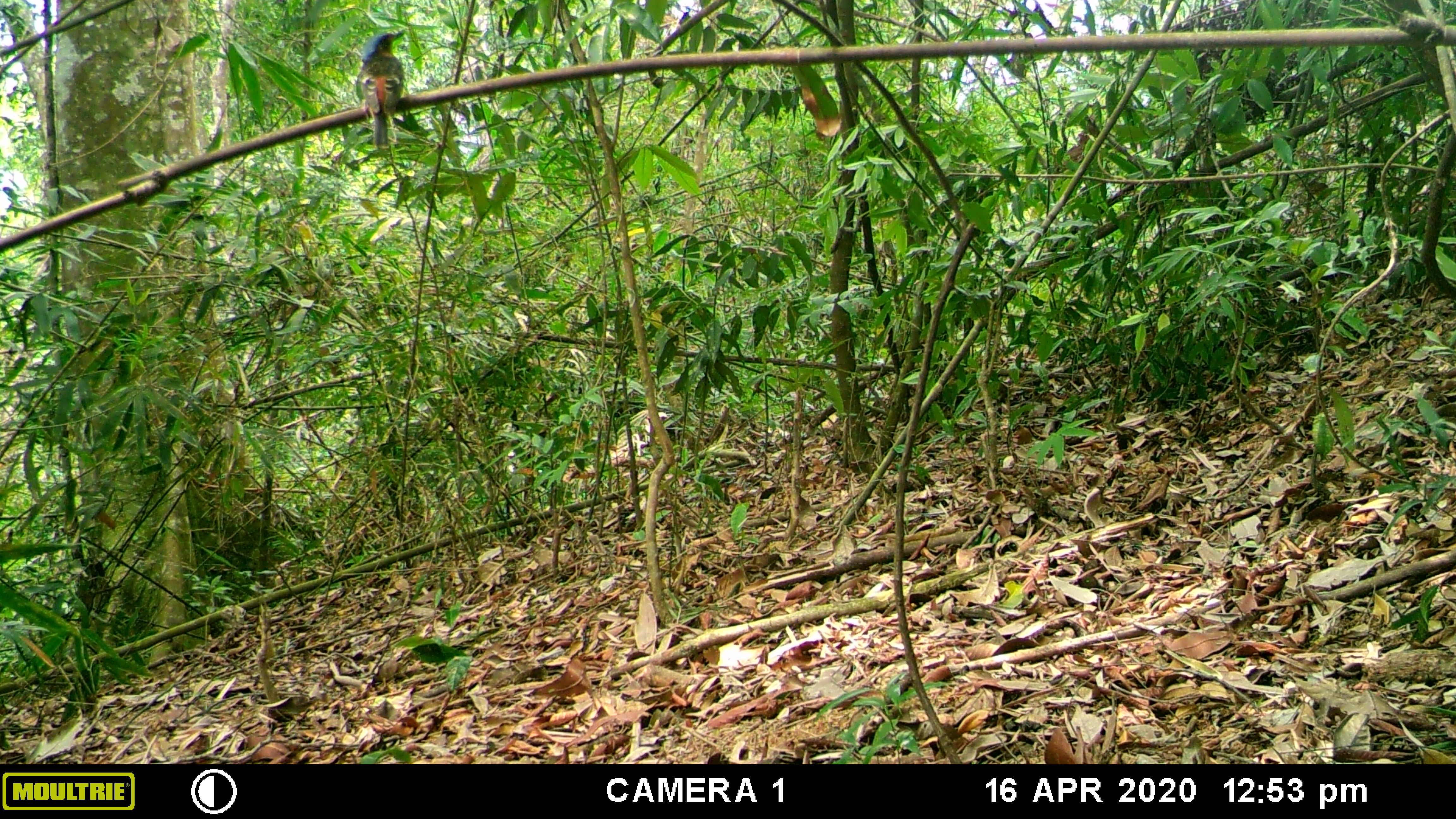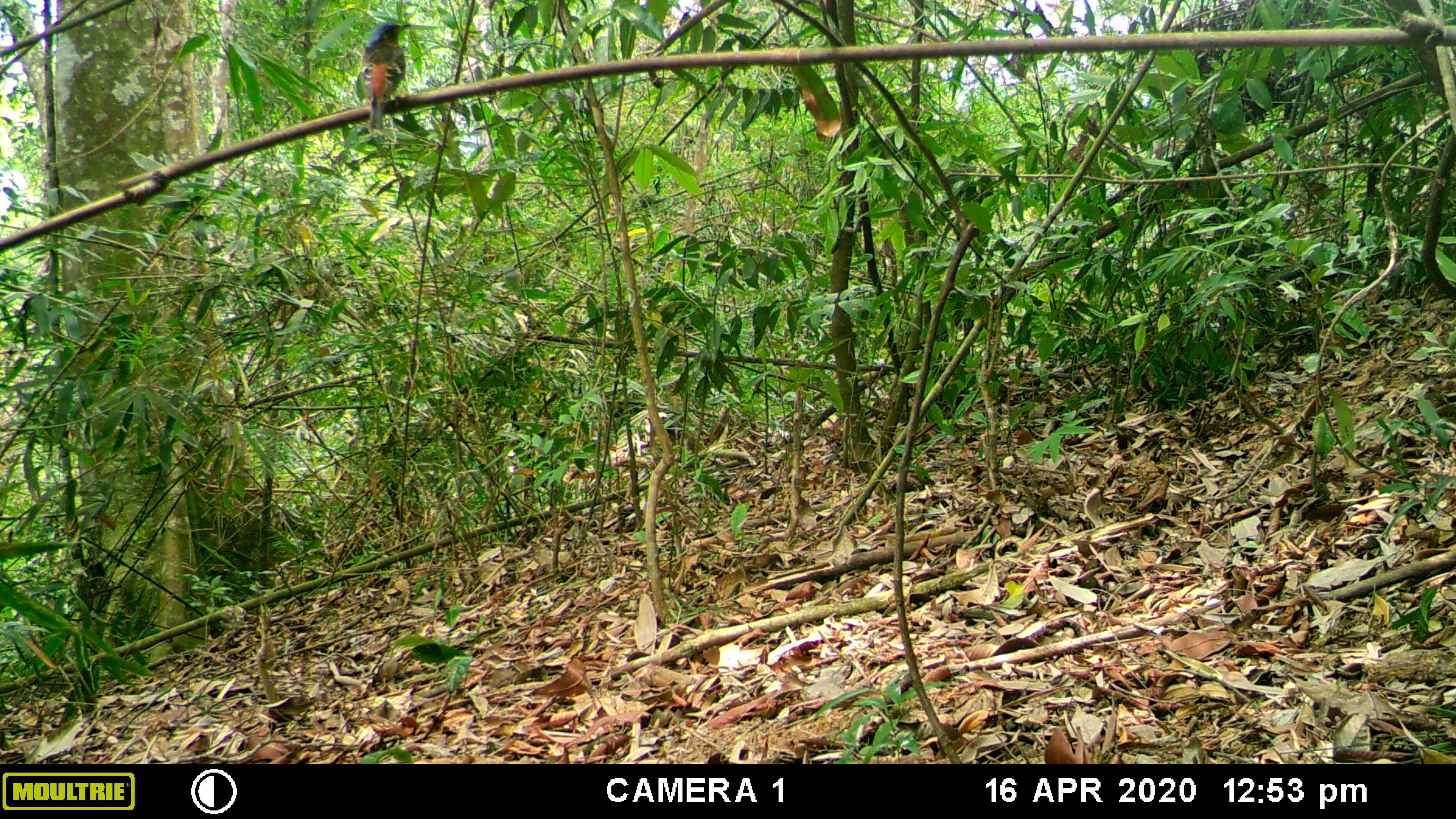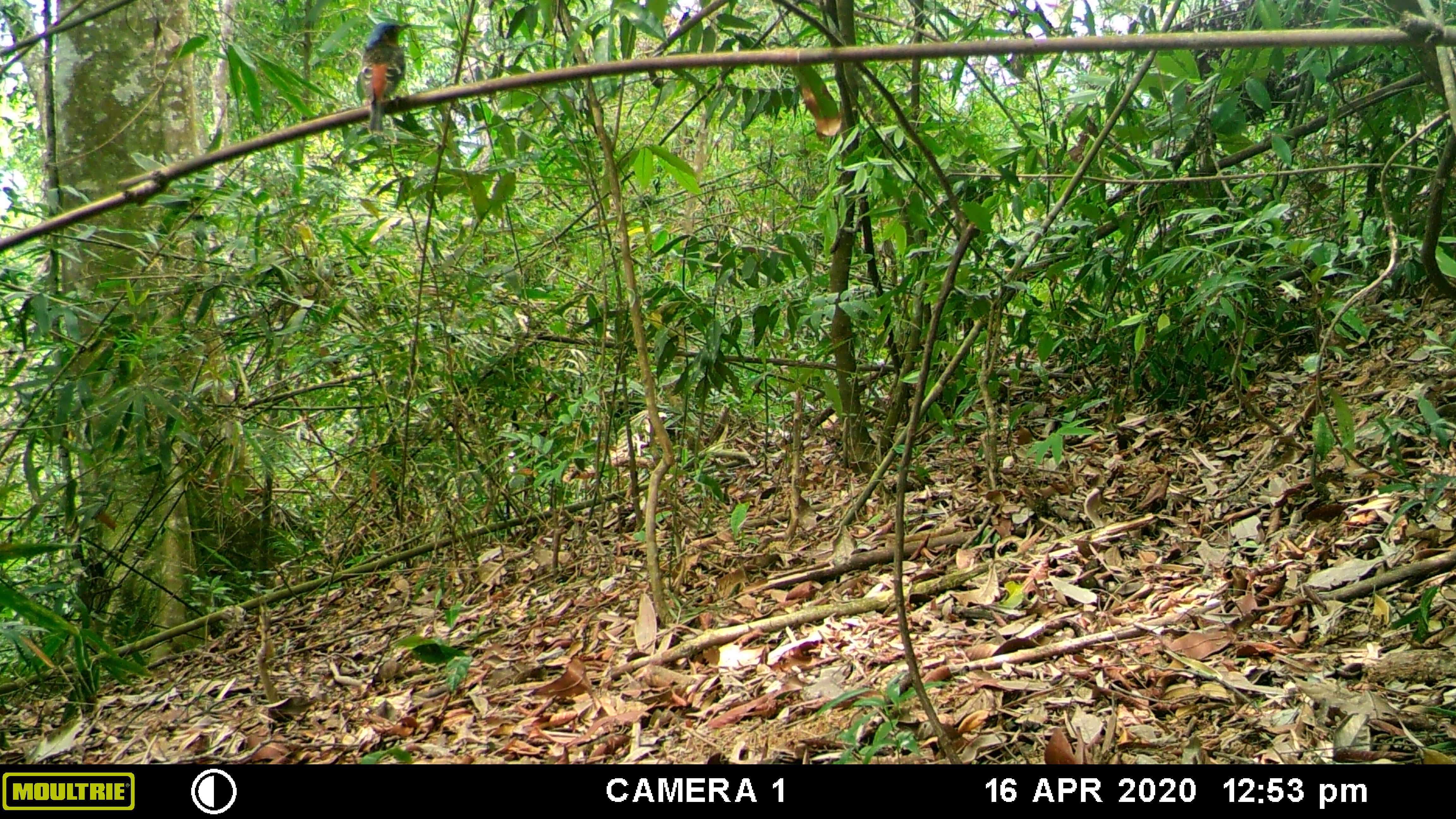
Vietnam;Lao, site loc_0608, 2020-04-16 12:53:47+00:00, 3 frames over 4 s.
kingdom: Animalia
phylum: Chordata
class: Aves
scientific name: Aves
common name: bird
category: unidentified bird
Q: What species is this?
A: Unidentified bird (bird) (Aves).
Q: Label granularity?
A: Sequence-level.